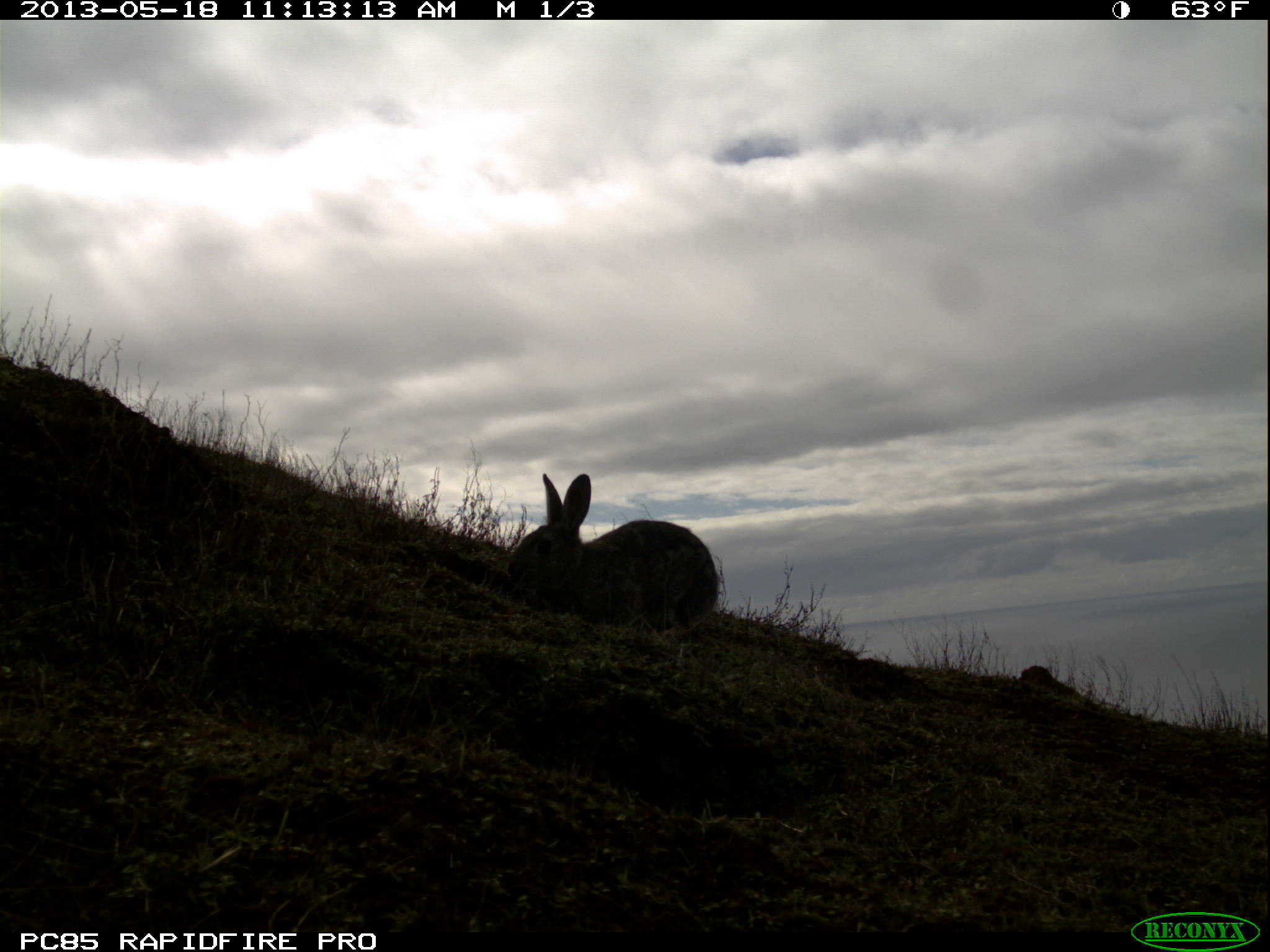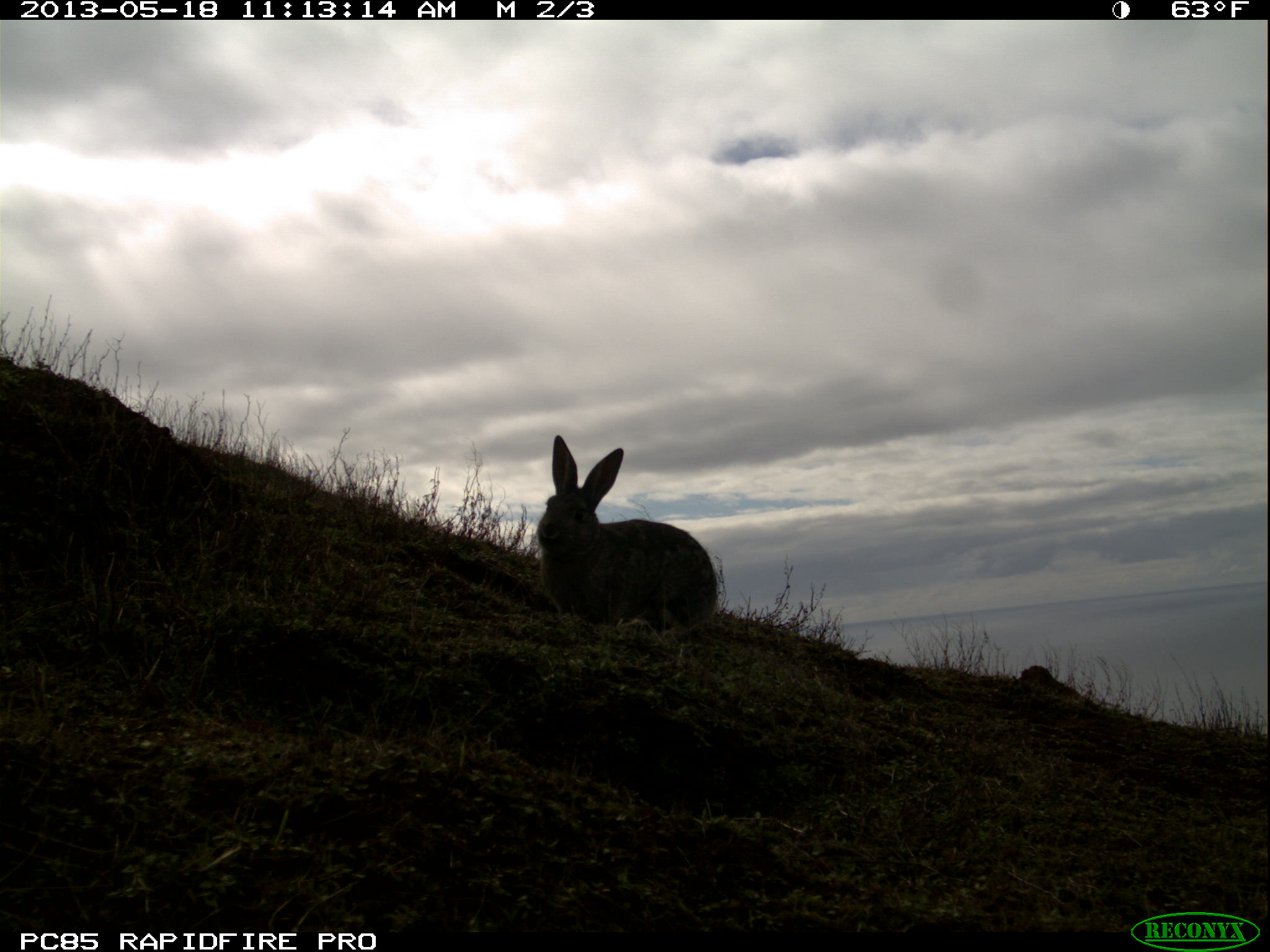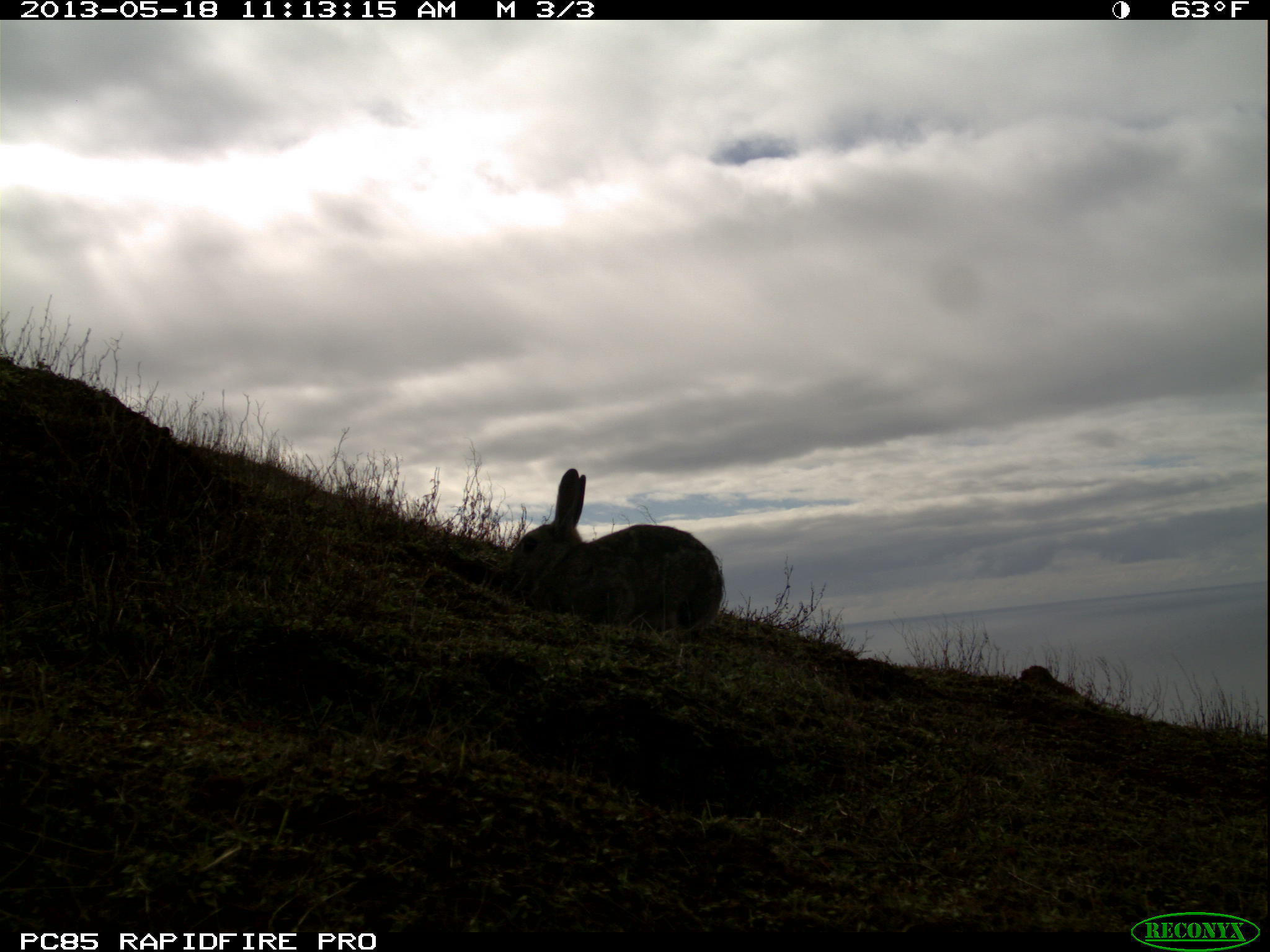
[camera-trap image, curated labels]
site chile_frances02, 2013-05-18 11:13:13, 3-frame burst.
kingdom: Animalia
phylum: Chordata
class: Mammalia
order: Lagomorpha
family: Leporidae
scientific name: Leporidae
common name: rabbits and hares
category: rabbit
Rabbit (rabbits and hares) (Leporidae).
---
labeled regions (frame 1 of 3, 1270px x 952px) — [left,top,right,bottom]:
rabbit: [498,469,721,635]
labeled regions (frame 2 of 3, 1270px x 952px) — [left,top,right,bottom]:
rabbit: [530,436,721,638]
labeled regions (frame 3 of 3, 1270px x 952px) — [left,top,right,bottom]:
rabbit: [495,464,721,639]